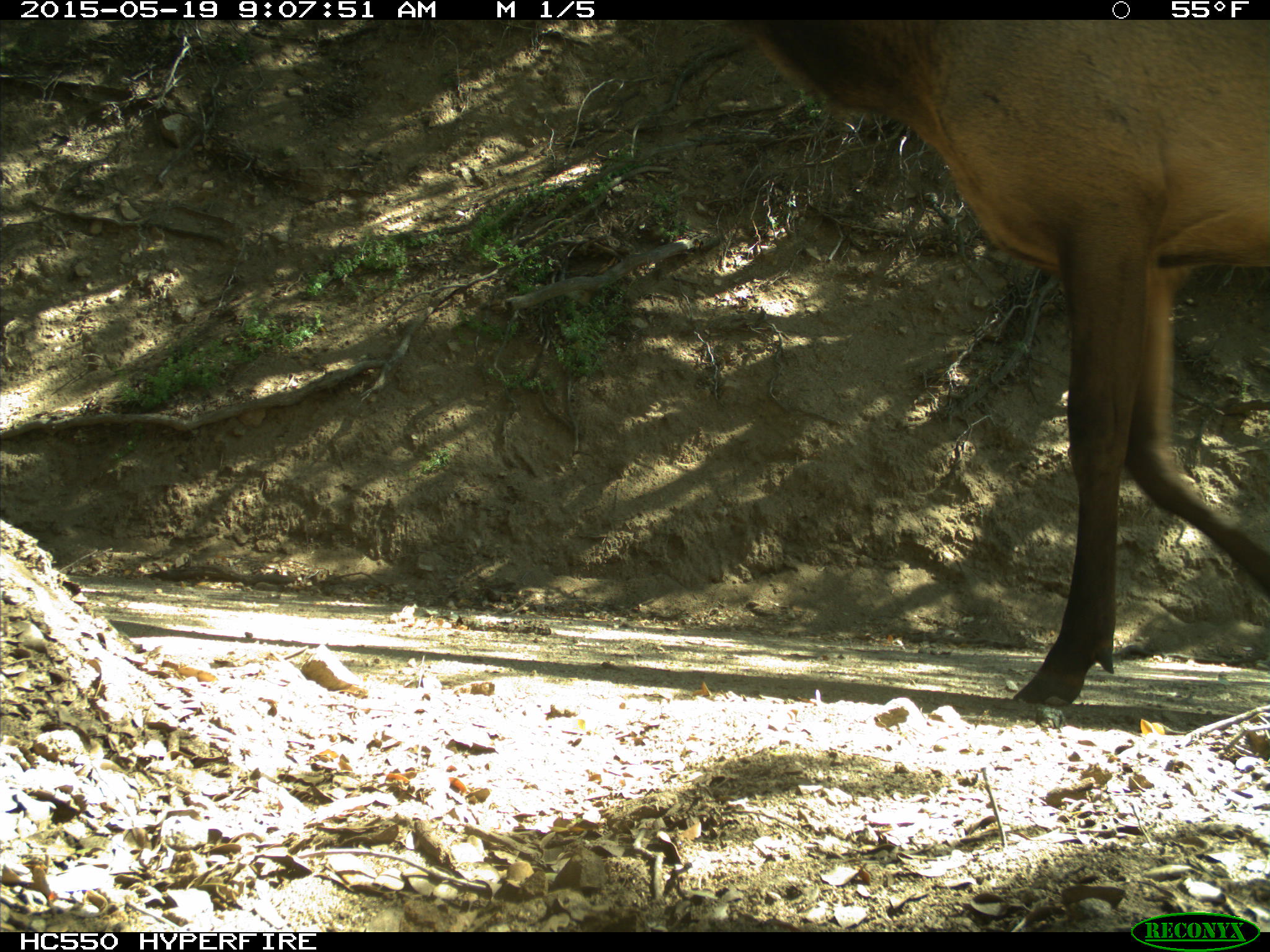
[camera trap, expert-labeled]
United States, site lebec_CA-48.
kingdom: Animalia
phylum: Chordata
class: Mammalia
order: Artiodactyla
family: Cervidae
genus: Cervus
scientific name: Cervus canadensis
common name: elk